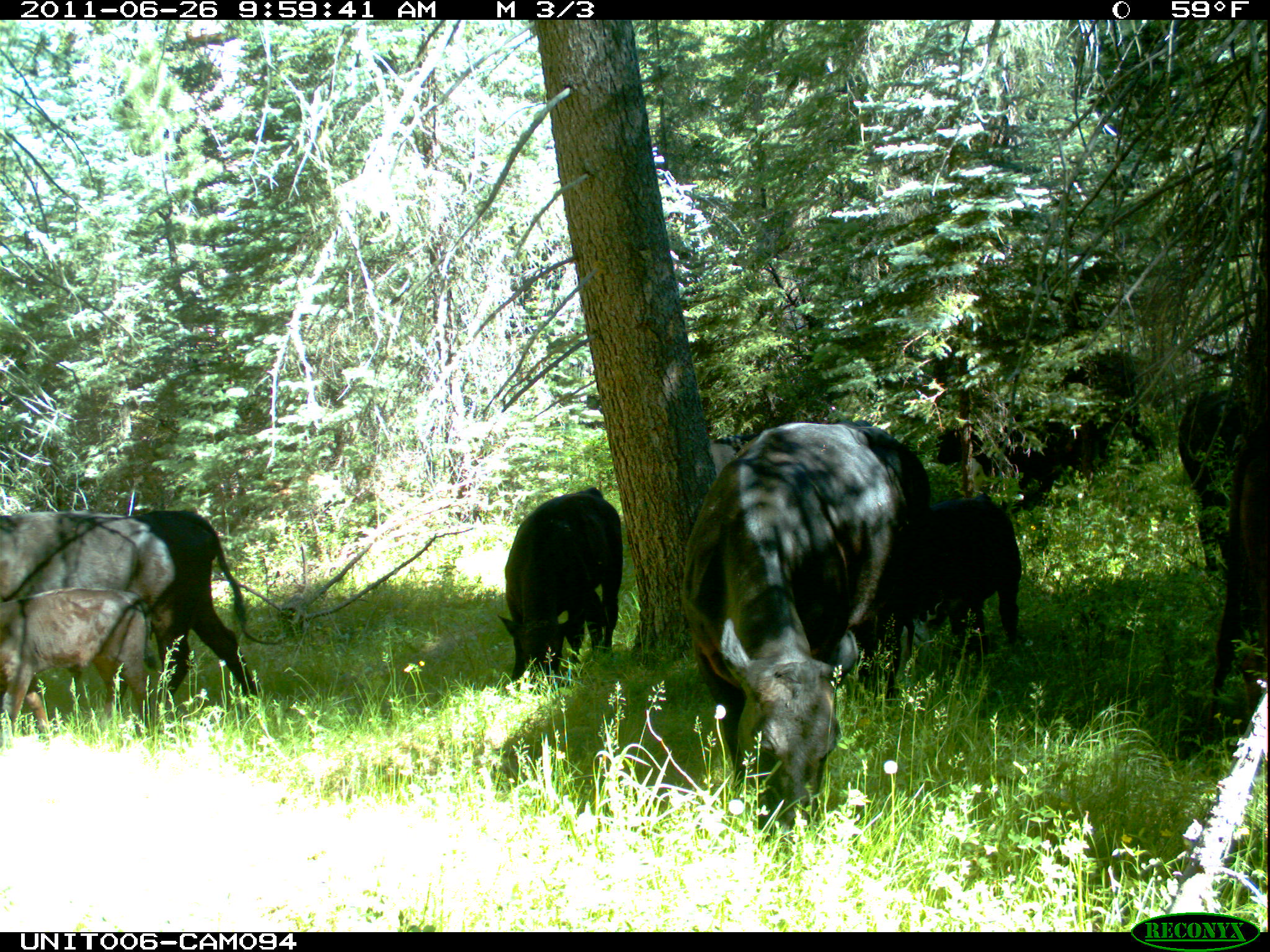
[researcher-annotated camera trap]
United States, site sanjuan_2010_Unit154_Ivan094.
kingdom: Animalia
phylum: Chordata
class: Mammalia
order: Artiodactyla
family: Bovidae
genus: Bos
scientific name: Bos taurus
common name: domestic cow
Bos taurus (domestic cow).